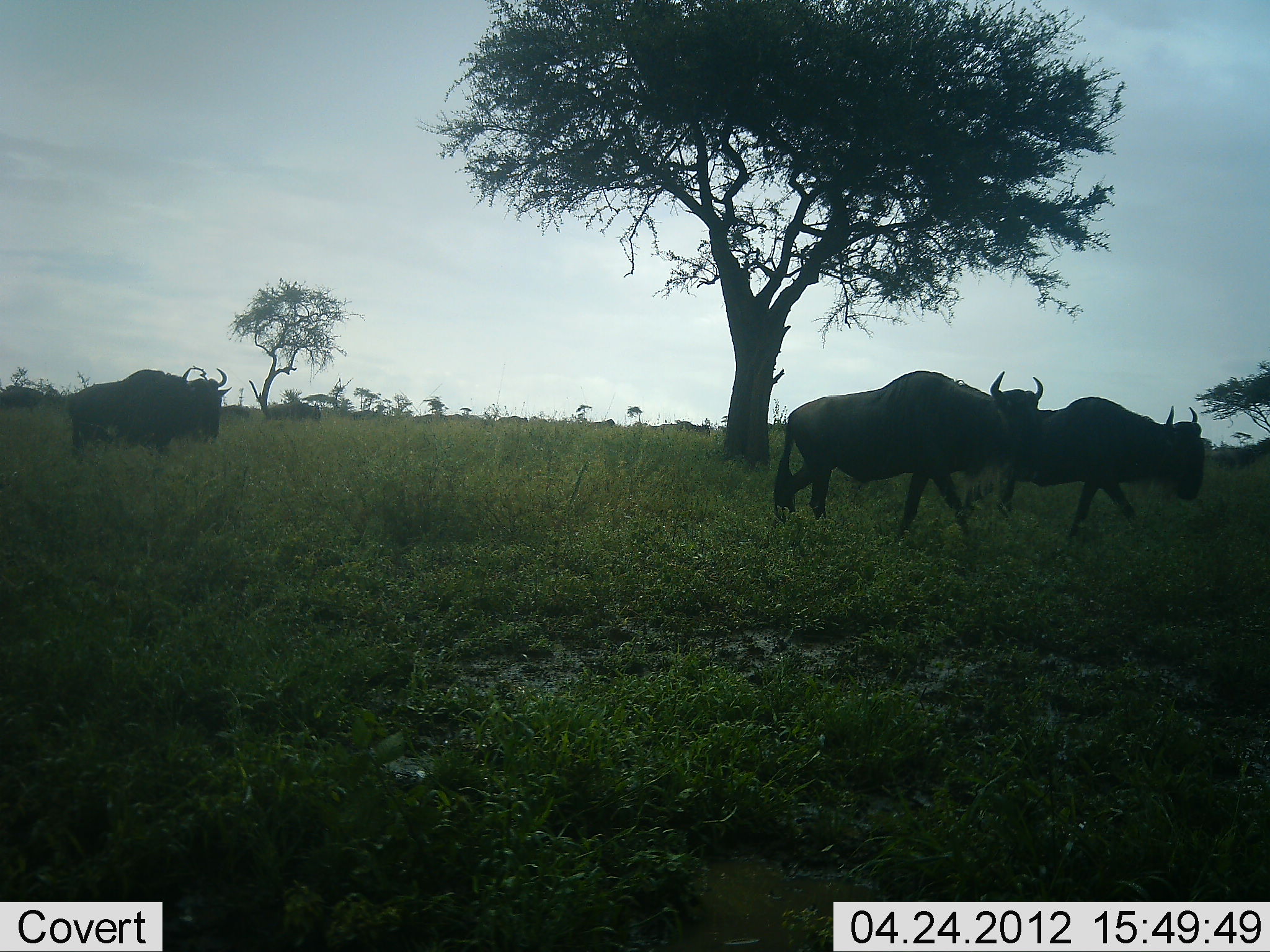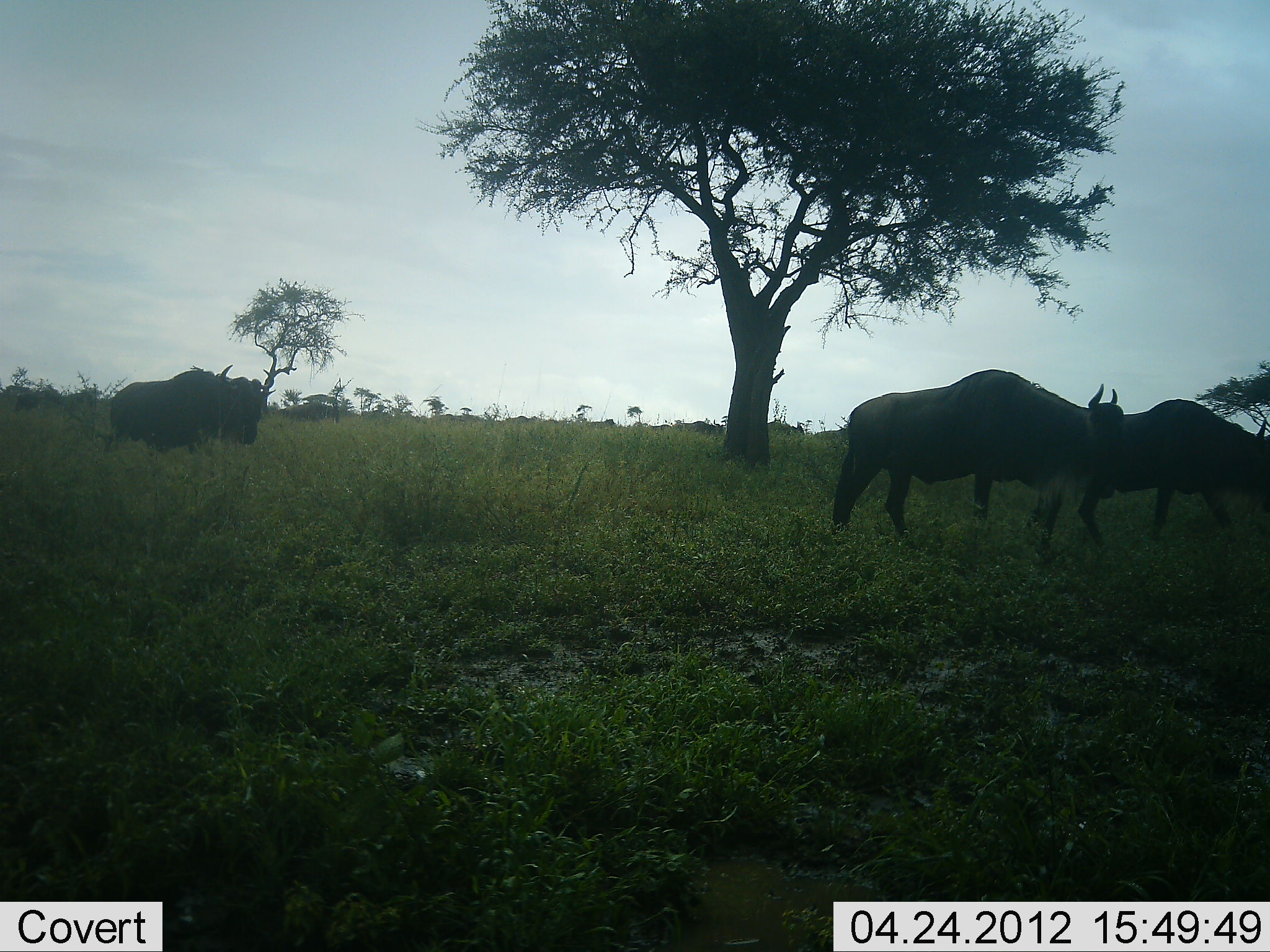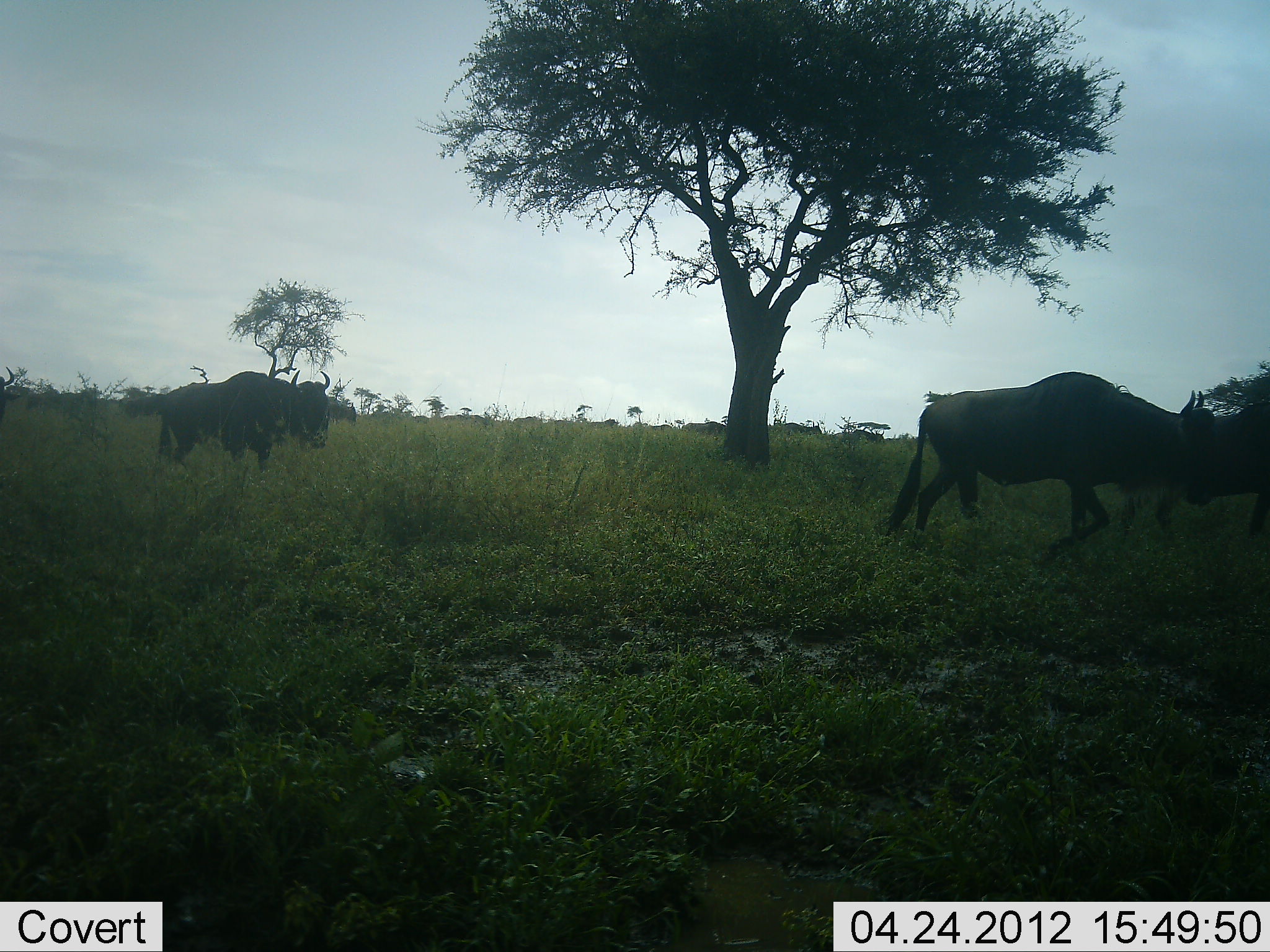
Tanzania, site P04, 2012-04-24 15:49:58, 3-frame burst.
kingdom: Animalia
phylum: Chordata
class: Mammalia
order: Artiodactyla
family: Bovidae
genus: Connochaetes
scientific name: Connochaetes taurinus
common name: blue wildebeest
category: wildebeest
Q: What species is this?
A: Wildebeest (blue wildebeest) (Connochaetes taurinus).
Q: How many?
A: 11-50.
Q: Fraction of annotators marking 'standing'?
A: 9%.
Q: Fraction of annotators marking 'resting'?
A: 0%.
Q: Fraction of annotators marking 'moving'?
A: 96%.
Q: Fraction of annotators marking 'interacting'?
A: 0%.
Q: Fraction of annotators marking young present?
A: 0%.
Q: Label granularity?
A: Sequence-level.